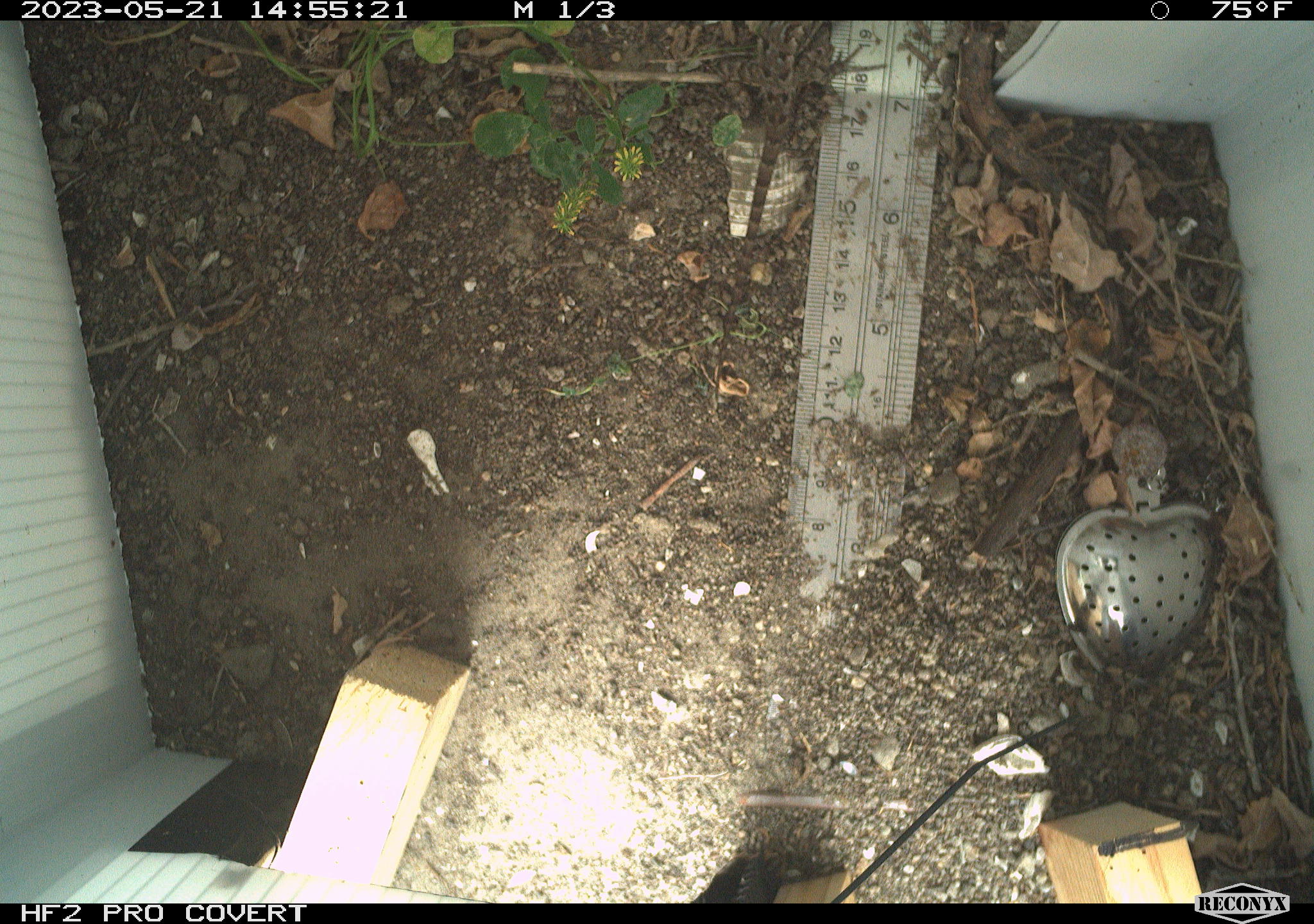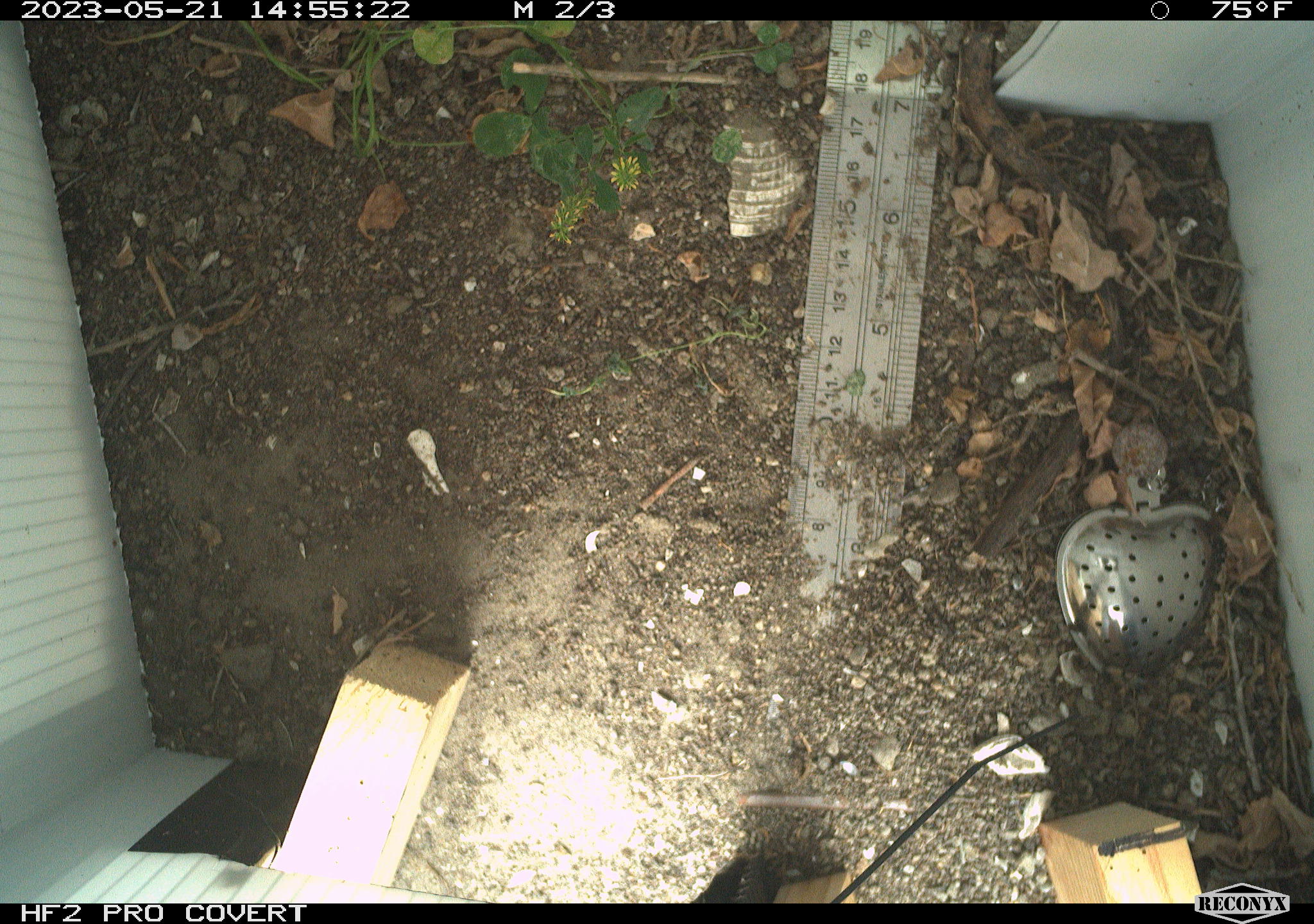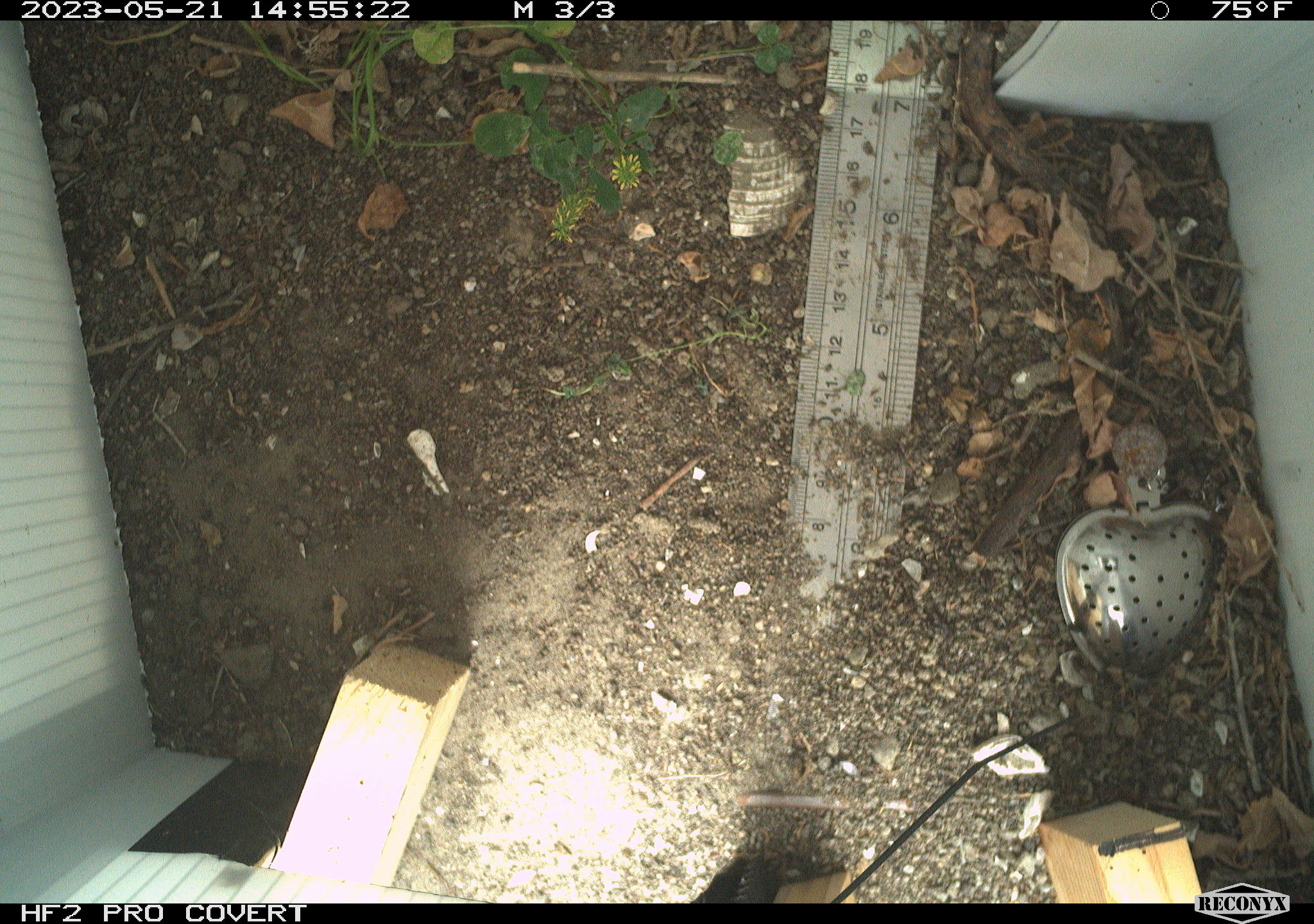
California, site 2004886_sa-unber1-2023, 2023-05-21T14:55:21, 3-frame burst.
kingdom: Animalia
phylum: Chordata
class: Reptilia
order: Squamata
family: Phrynosomatidae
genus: Sceloporus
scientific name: Sceloporus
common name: spiny lizards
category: sceloporus species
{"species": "sceloporus species (spiny lizards) (Sceloporus)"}